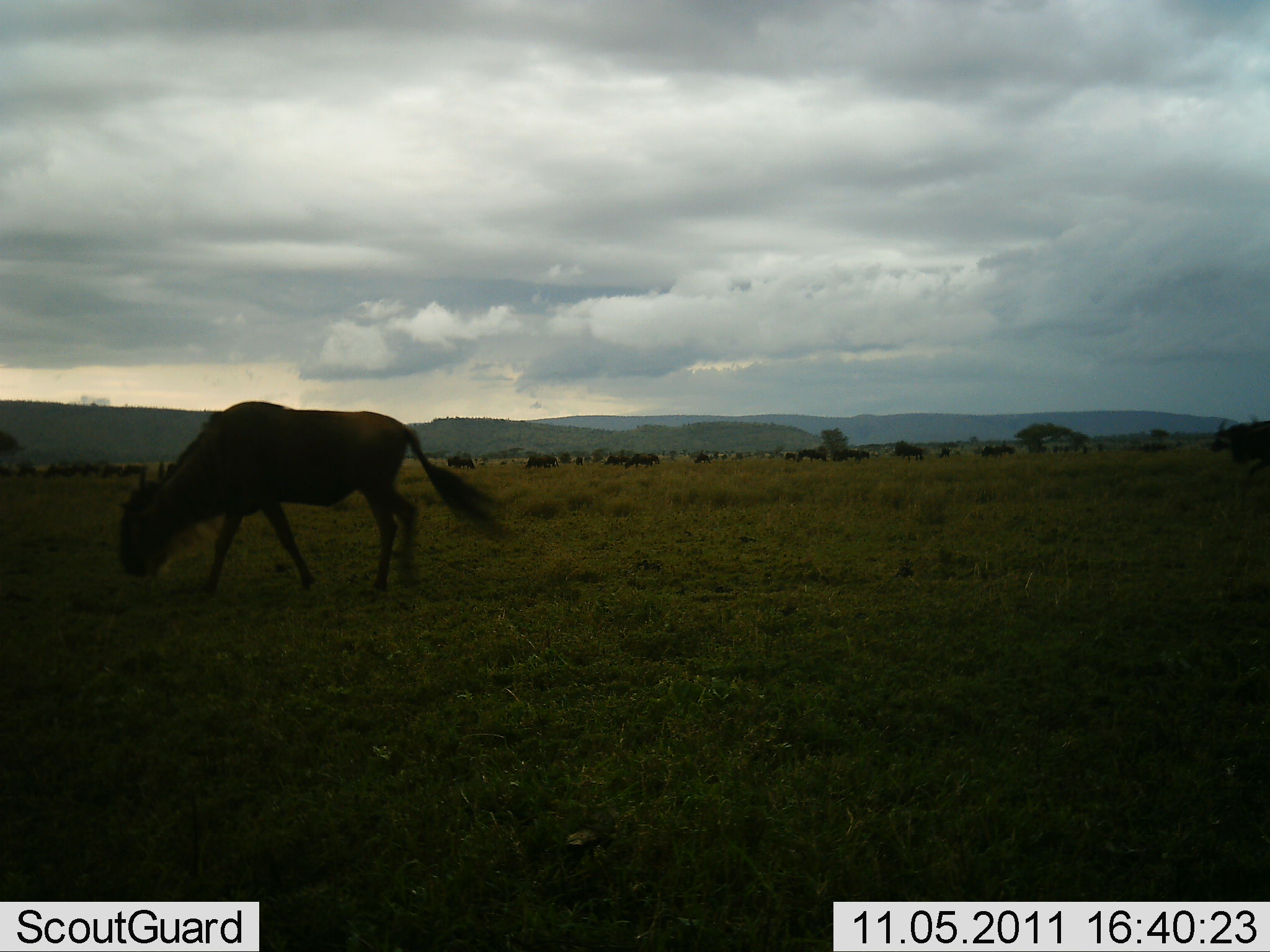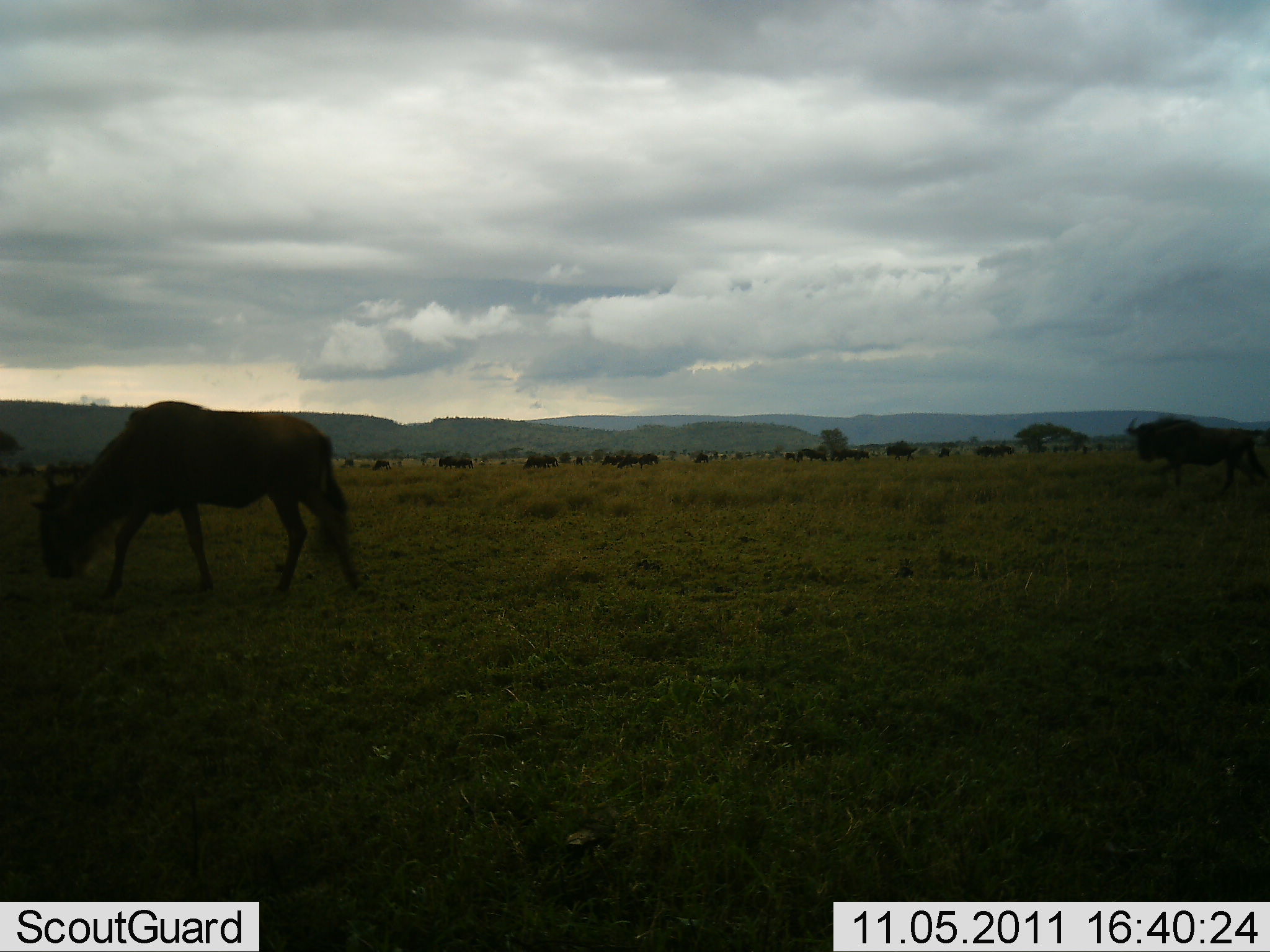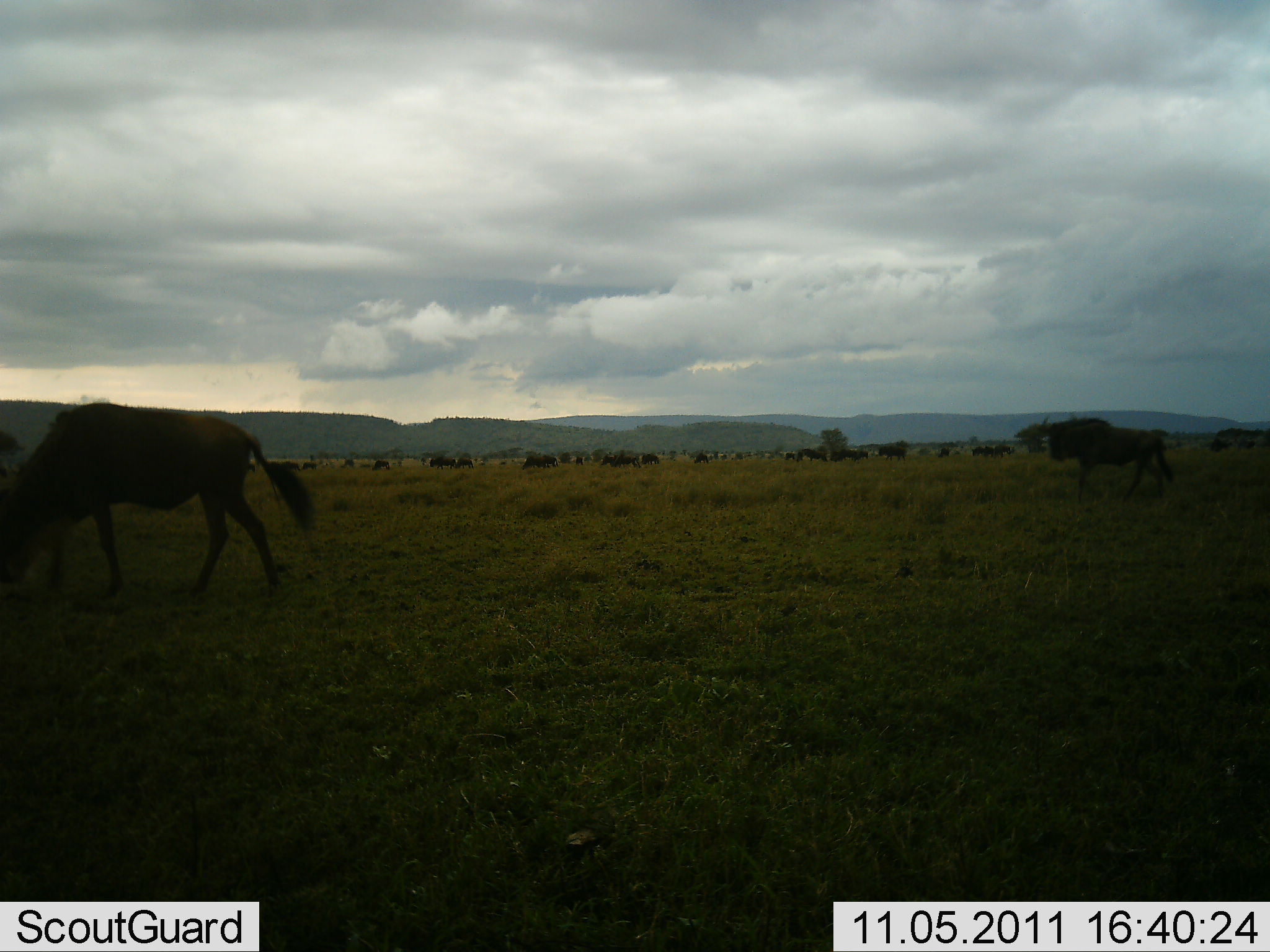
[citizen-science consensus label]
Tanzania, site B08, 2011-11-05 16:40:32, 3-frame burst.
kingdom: Animalia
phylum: Chordata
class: Mammalia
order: Artiodactyla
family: Bovidae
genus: Connochaetes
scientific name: Connochaetes taurinus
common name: blue wildebeest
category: wildebeest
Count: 11-50.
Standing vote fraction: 42%.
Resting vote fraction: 8%.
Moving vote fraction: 100%.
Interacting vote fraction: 8%.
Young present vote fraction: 0%.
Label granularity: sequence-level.